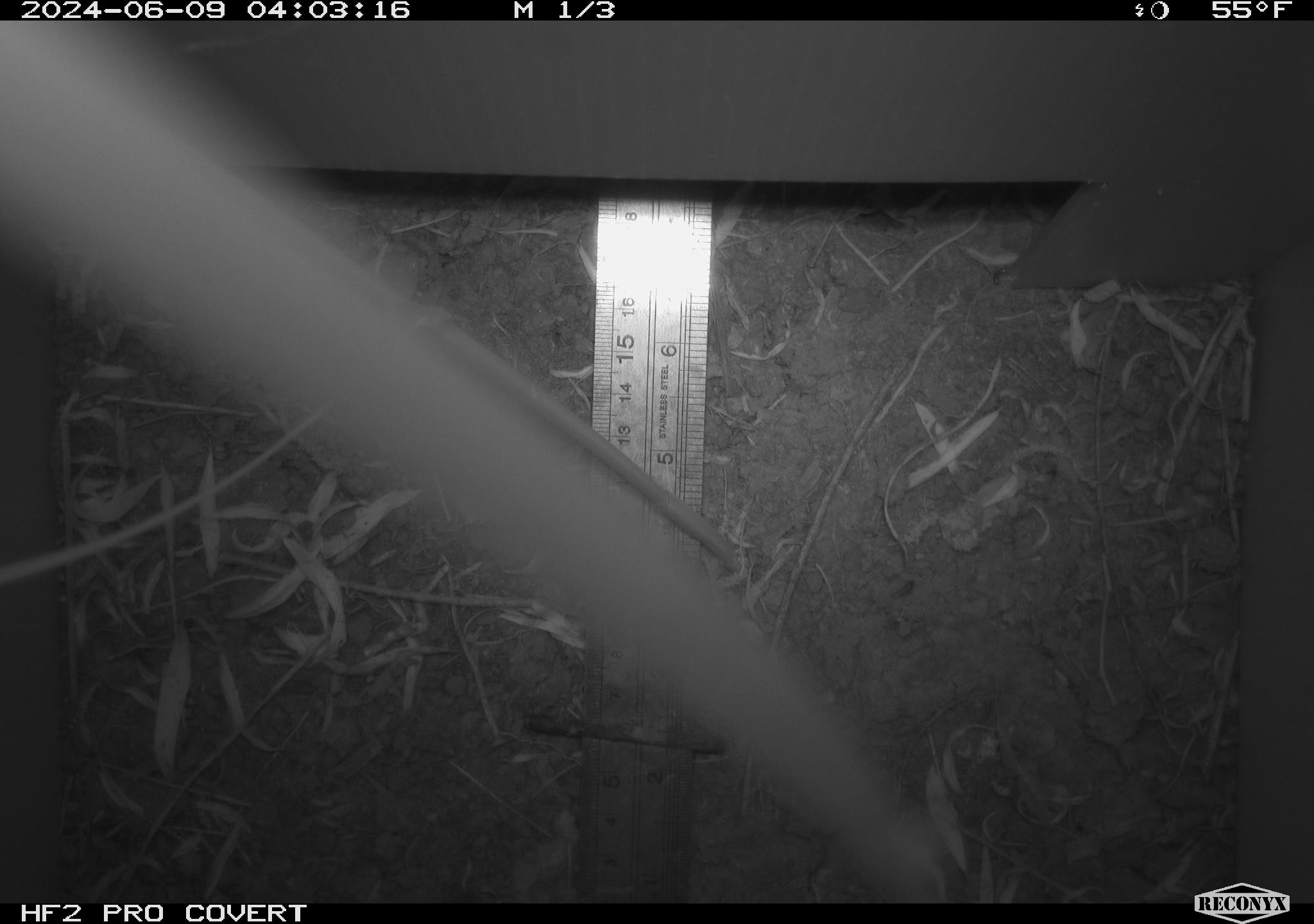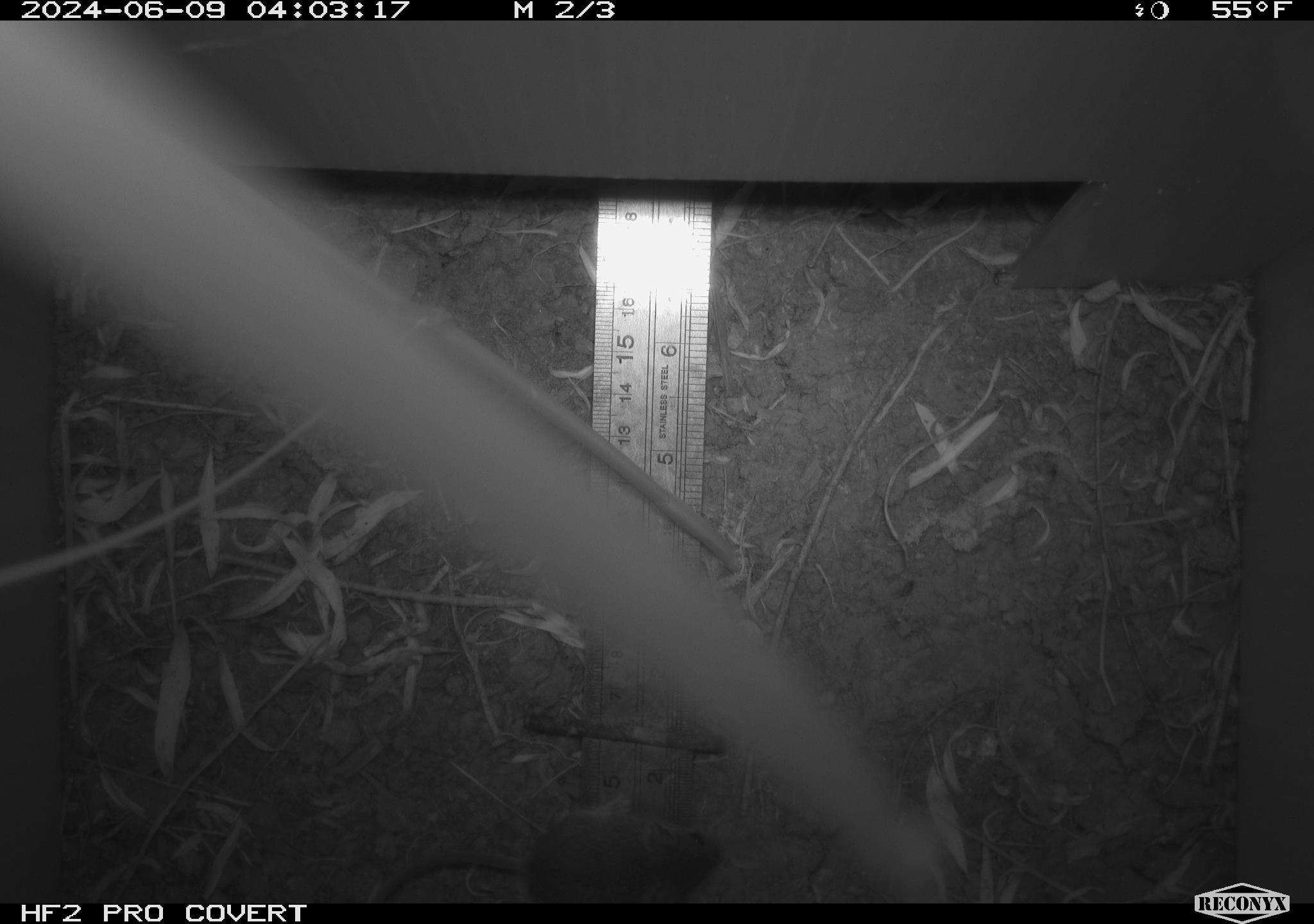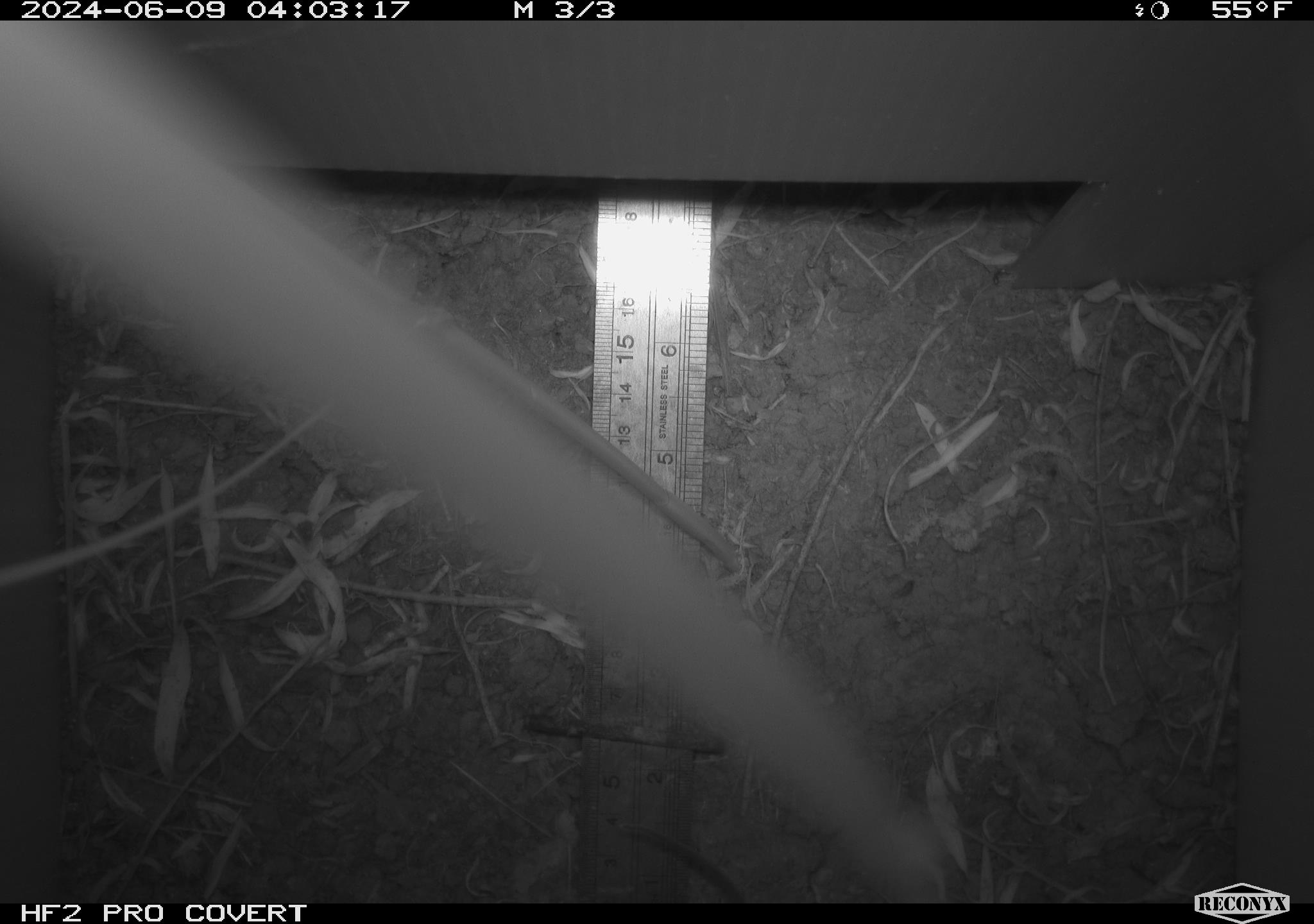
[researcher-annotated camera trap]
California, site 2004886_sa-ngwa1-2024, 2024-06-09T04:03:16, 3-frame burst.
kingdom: Animalia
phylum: Chordata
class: Mammalia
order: Rodentia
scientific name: Rodentia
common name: mouse species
Mouse species (Rodentia).